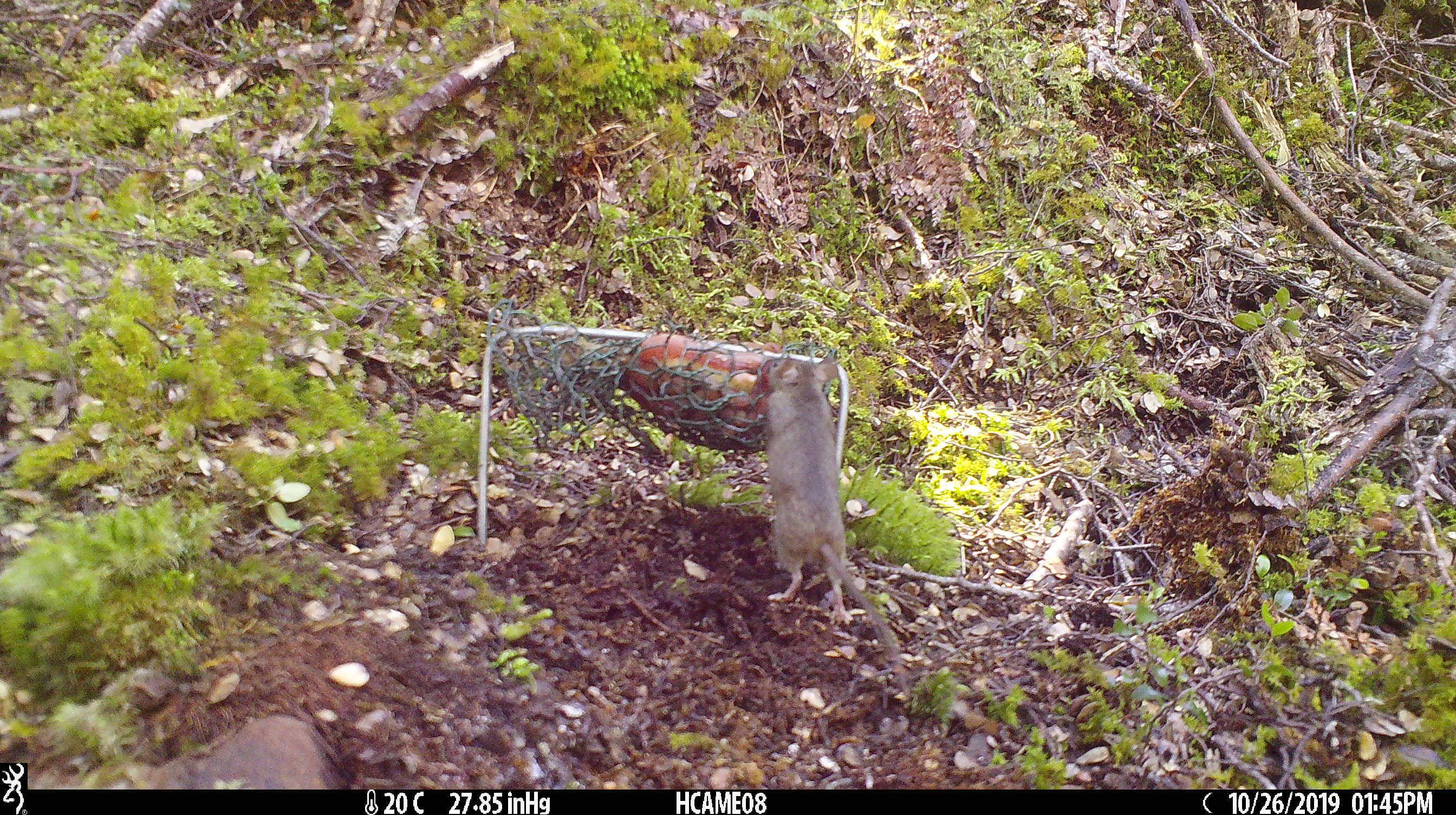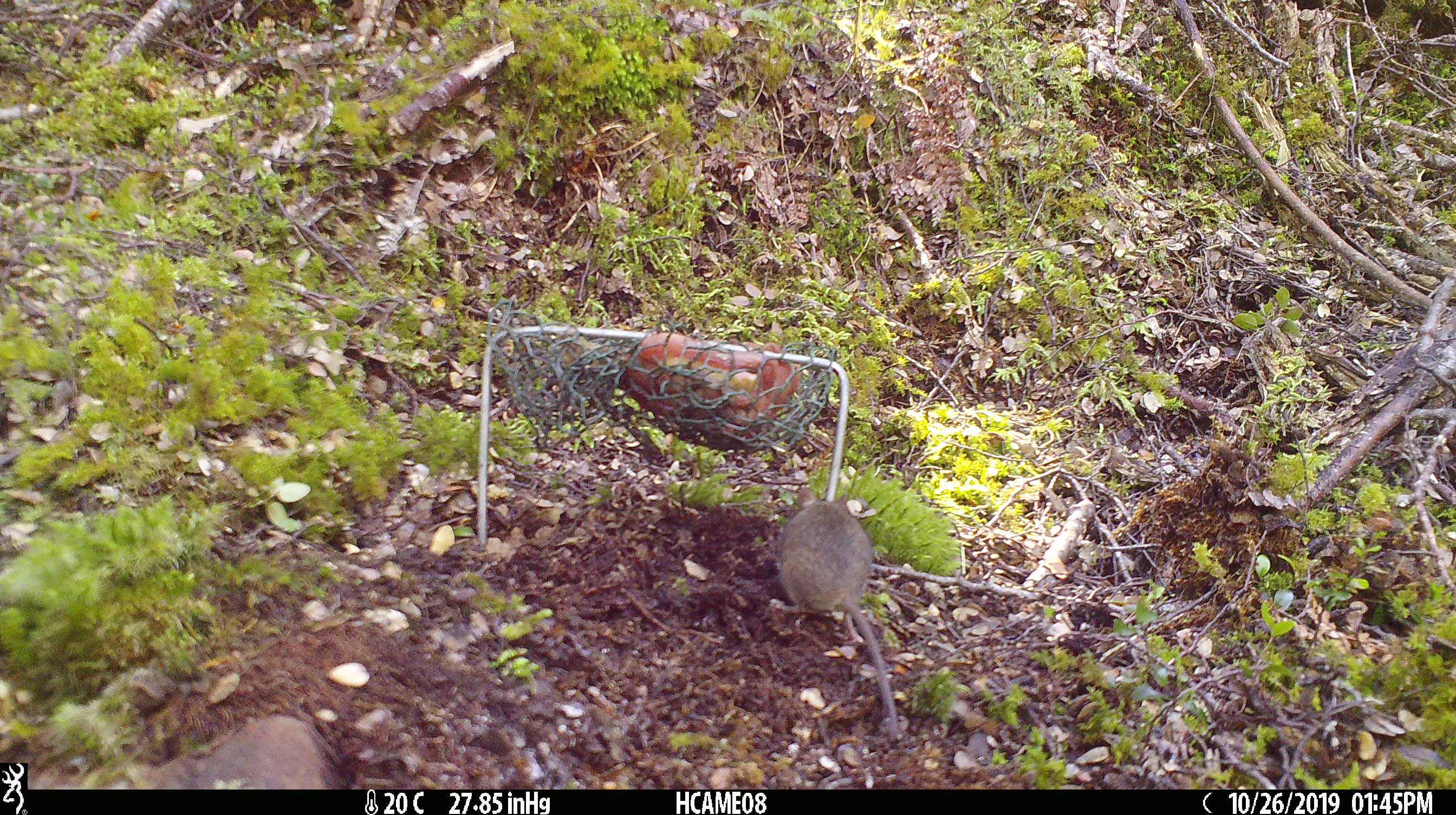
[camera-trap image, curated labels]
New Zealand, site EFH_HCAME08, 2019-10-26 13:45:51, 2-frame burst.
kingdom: Animalia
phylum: Chordata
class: Mammalia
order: Rodentia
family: Muridae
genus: Mus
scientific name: Mus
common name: mouse